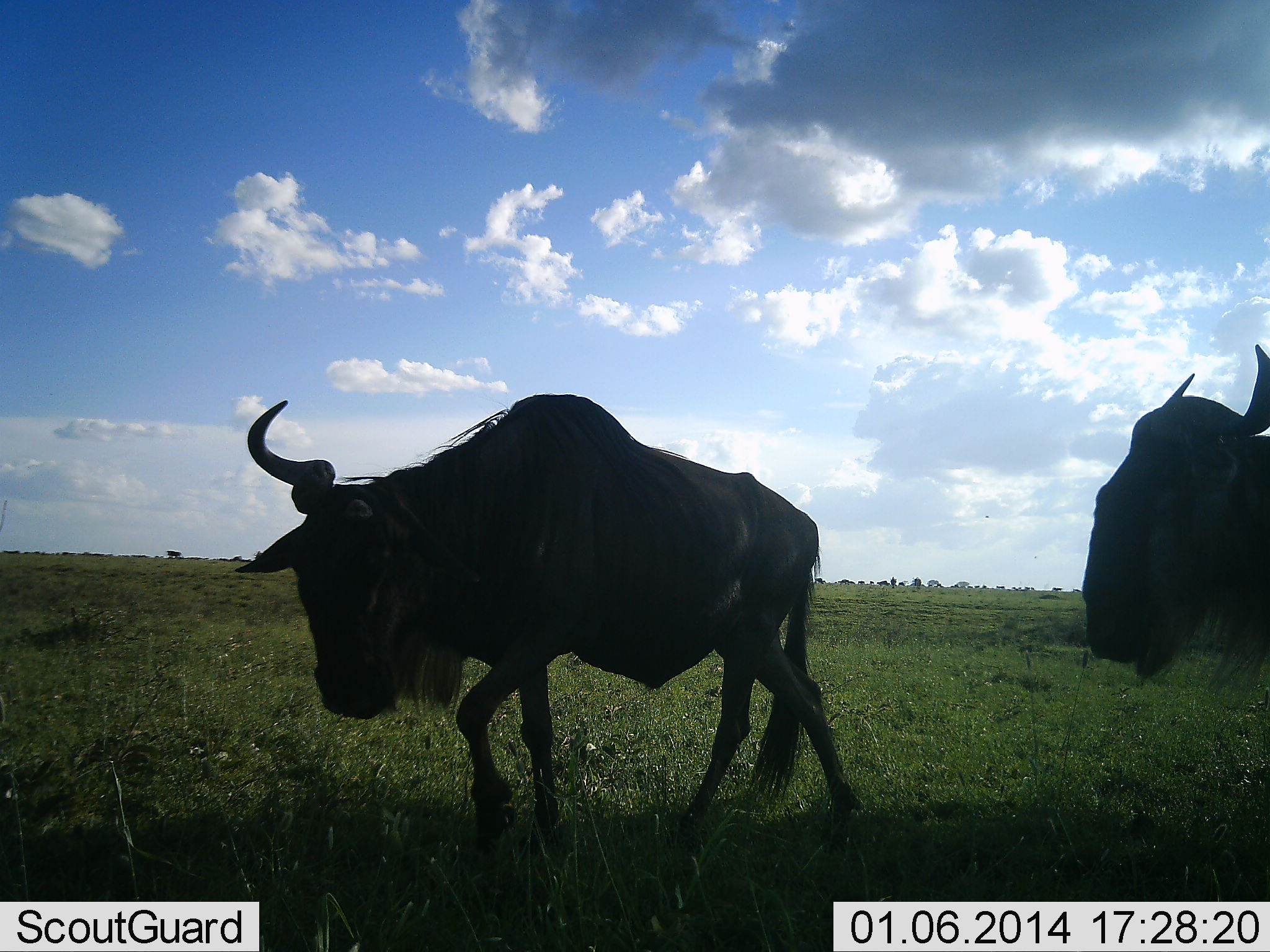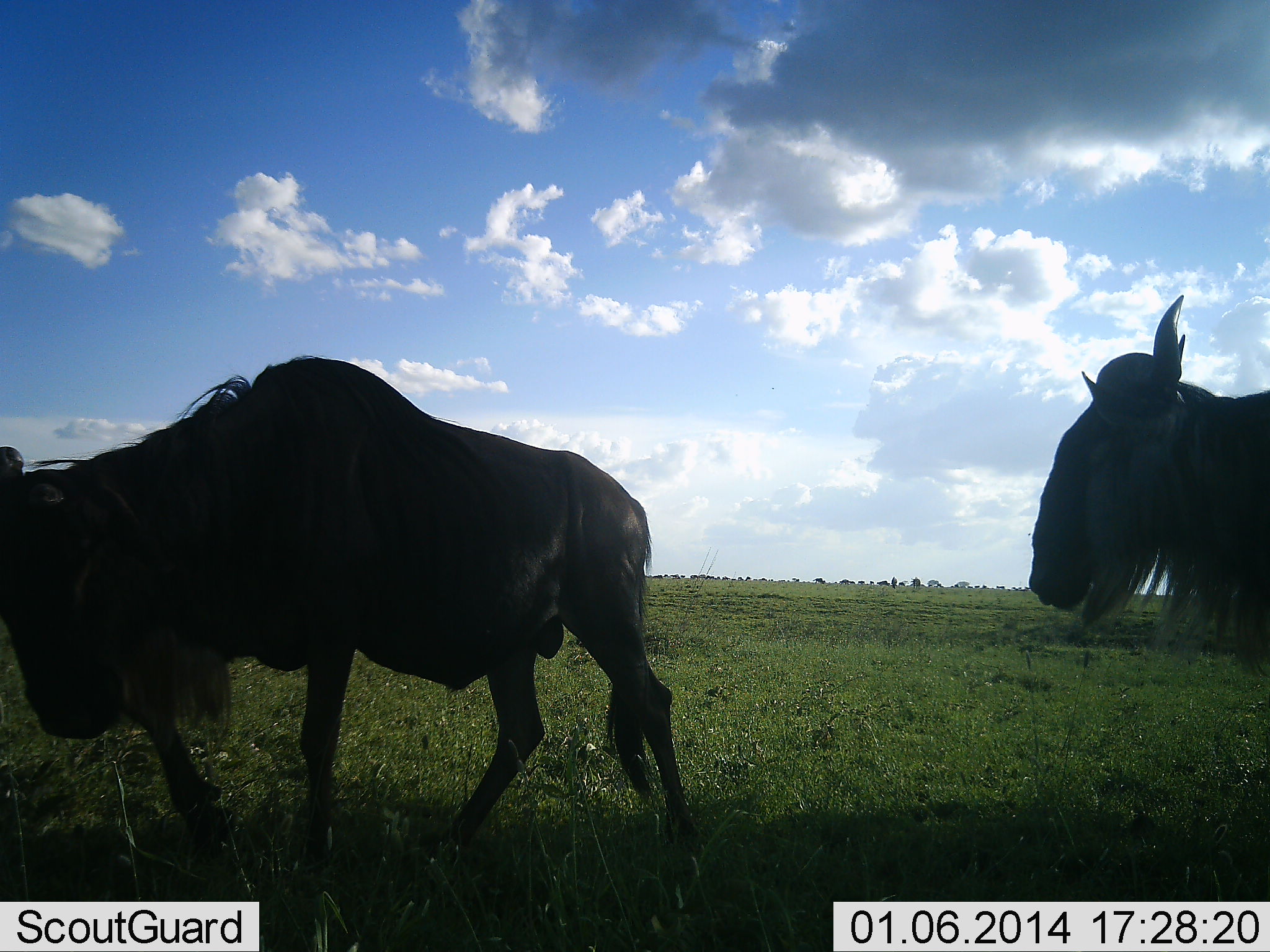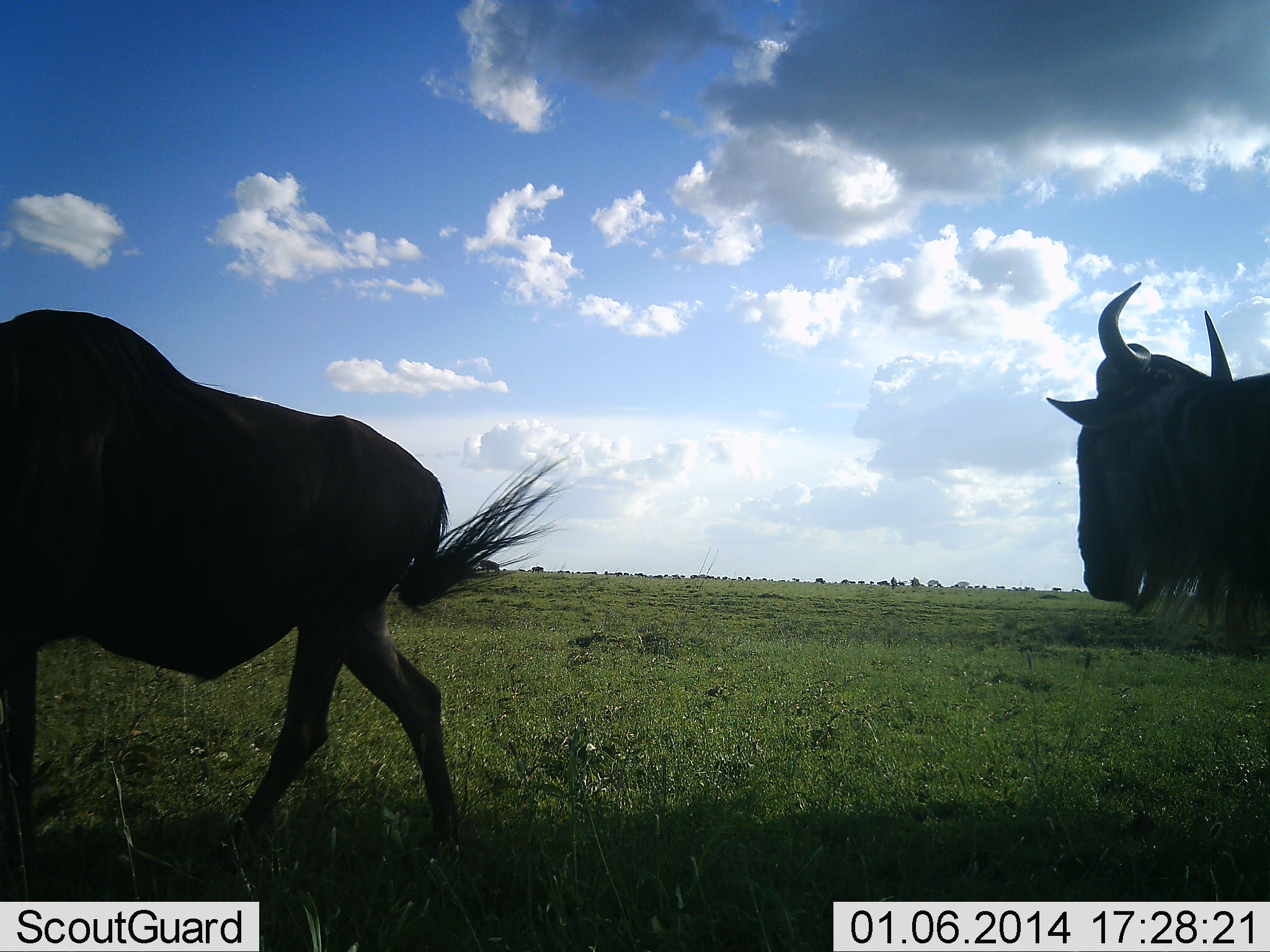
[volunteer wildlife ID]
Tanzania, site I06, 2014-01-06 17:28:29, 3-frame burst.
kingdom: Animalia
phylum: Chordata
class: Mammalia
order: Artiodactyla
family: Bovidae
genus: Connochaetes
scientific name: Connochaetes taurinus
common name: blue wildebeest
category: wildebeest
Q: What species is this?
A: Wildebeest (blue wildebeest) (Connochaetes taurinus).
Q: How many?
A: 2.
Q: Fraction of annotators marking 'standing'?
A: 70%.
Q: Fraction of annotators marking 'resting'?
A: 0%.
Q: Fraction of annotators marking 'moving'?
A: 70%.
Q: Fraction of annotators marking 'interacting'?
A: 0%.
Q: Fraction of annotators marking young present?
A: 0%.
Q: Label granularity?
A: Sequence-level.